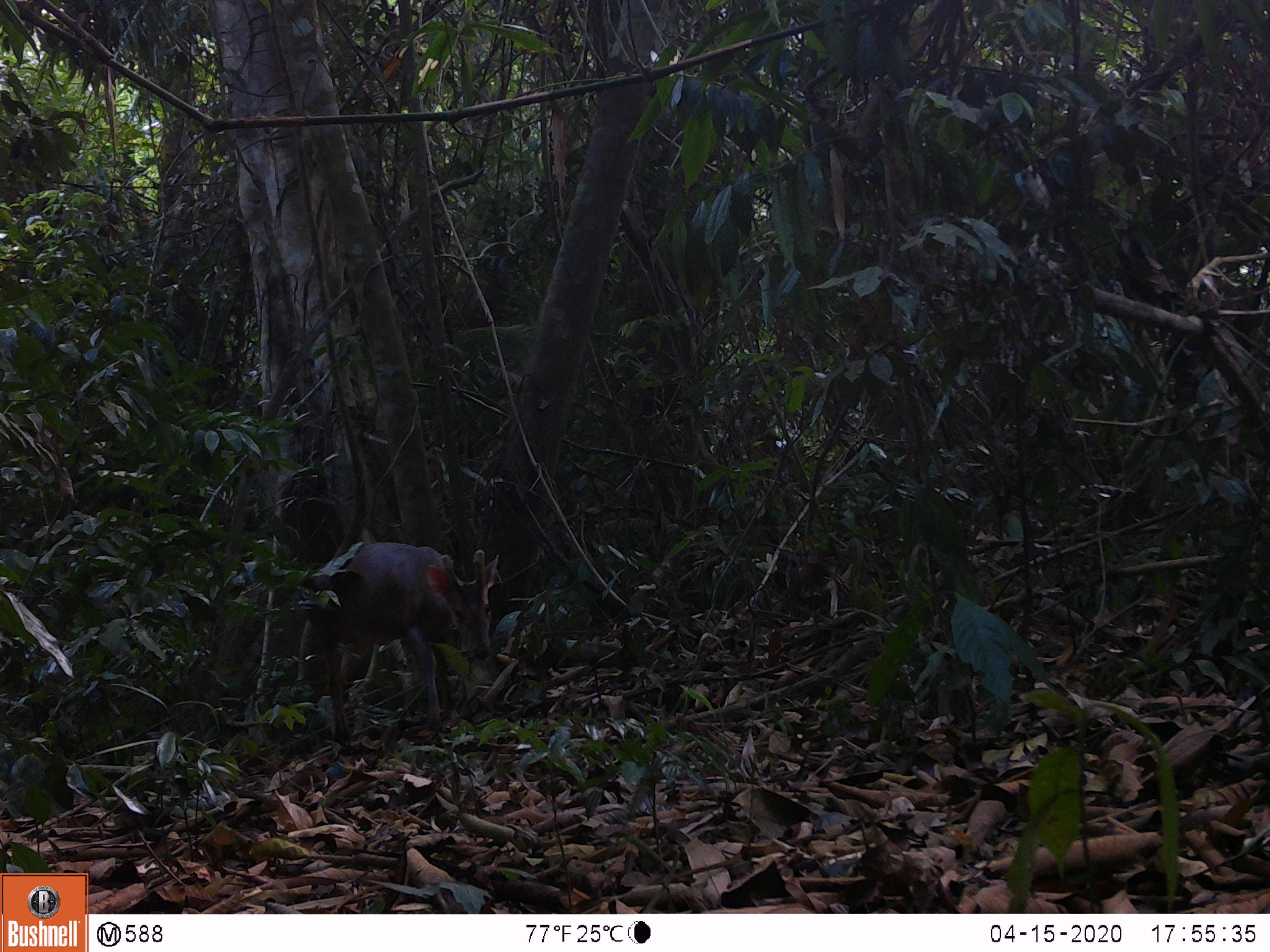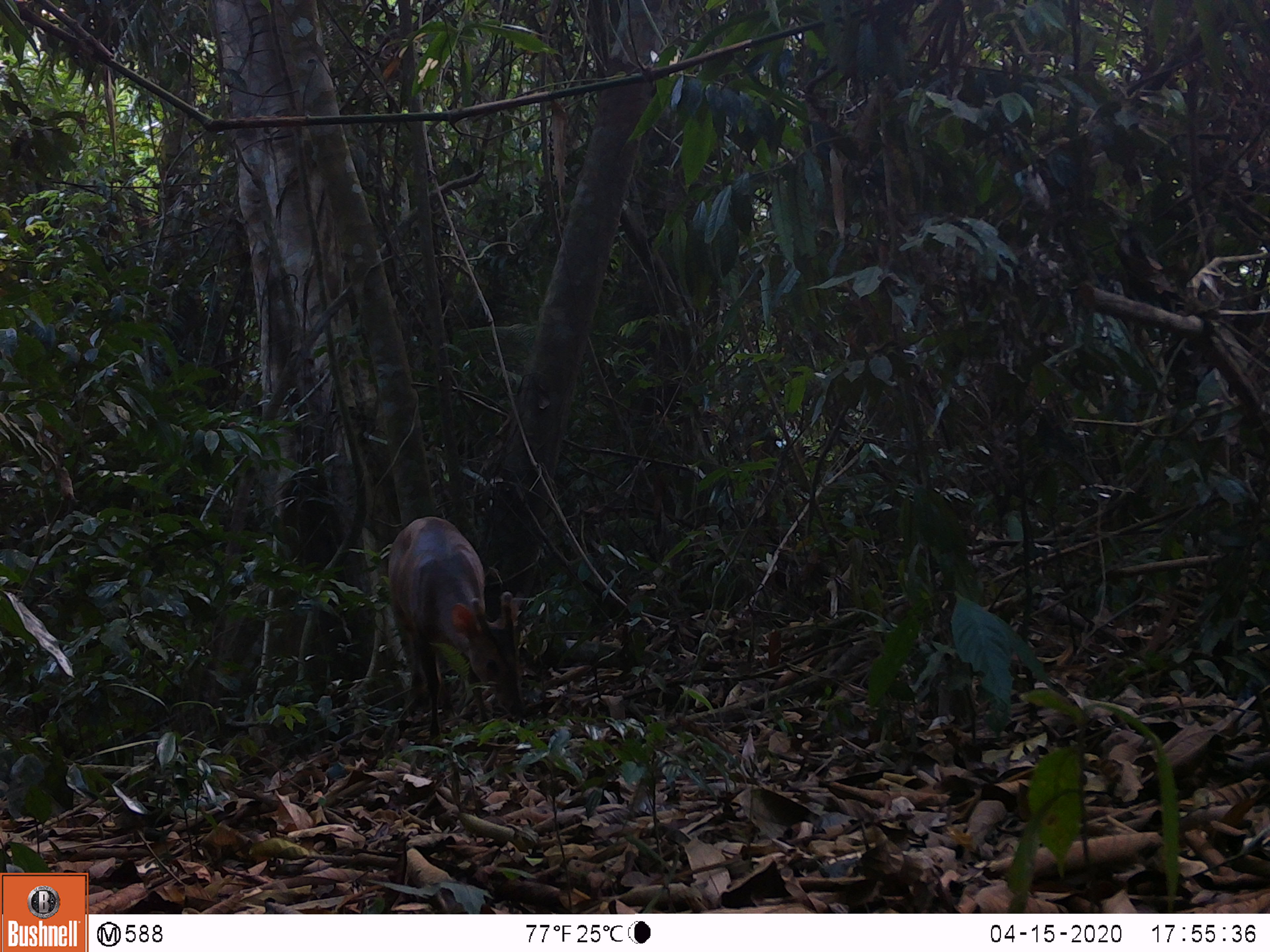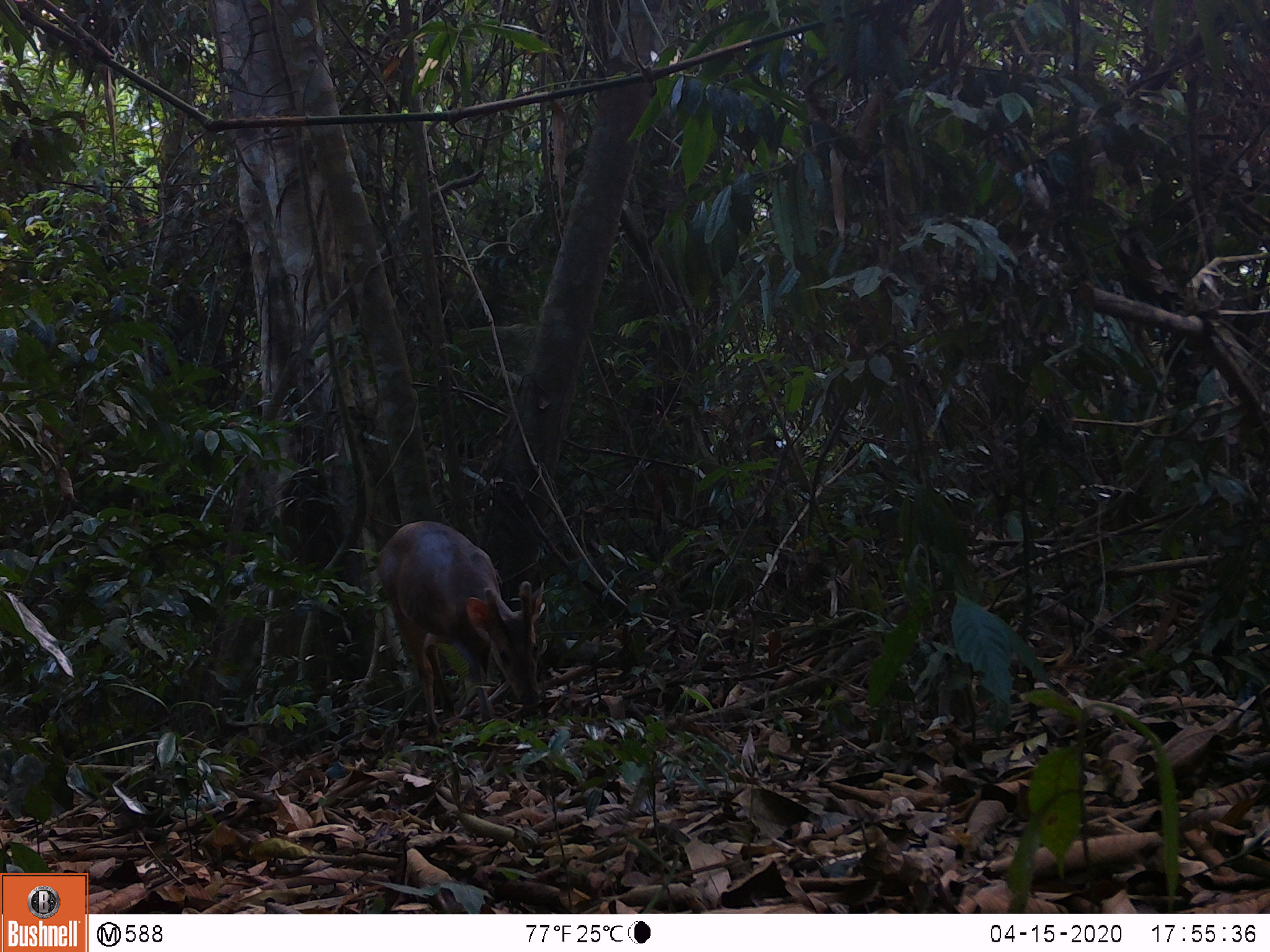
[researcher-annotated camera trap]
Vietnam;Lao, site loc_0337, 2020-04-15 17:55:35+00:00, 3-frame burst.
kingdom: Animalia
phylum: Chordata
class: Mammalia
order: Artiodactyla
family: Cervidae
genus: Muntiacus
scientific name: Muntiacus vuquangensis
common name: large-antlered muntjac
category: large antlered muntjac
Large antlered muntjac (large-antlered muntjac) (Muntiacus vuquangensis). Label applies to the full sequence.